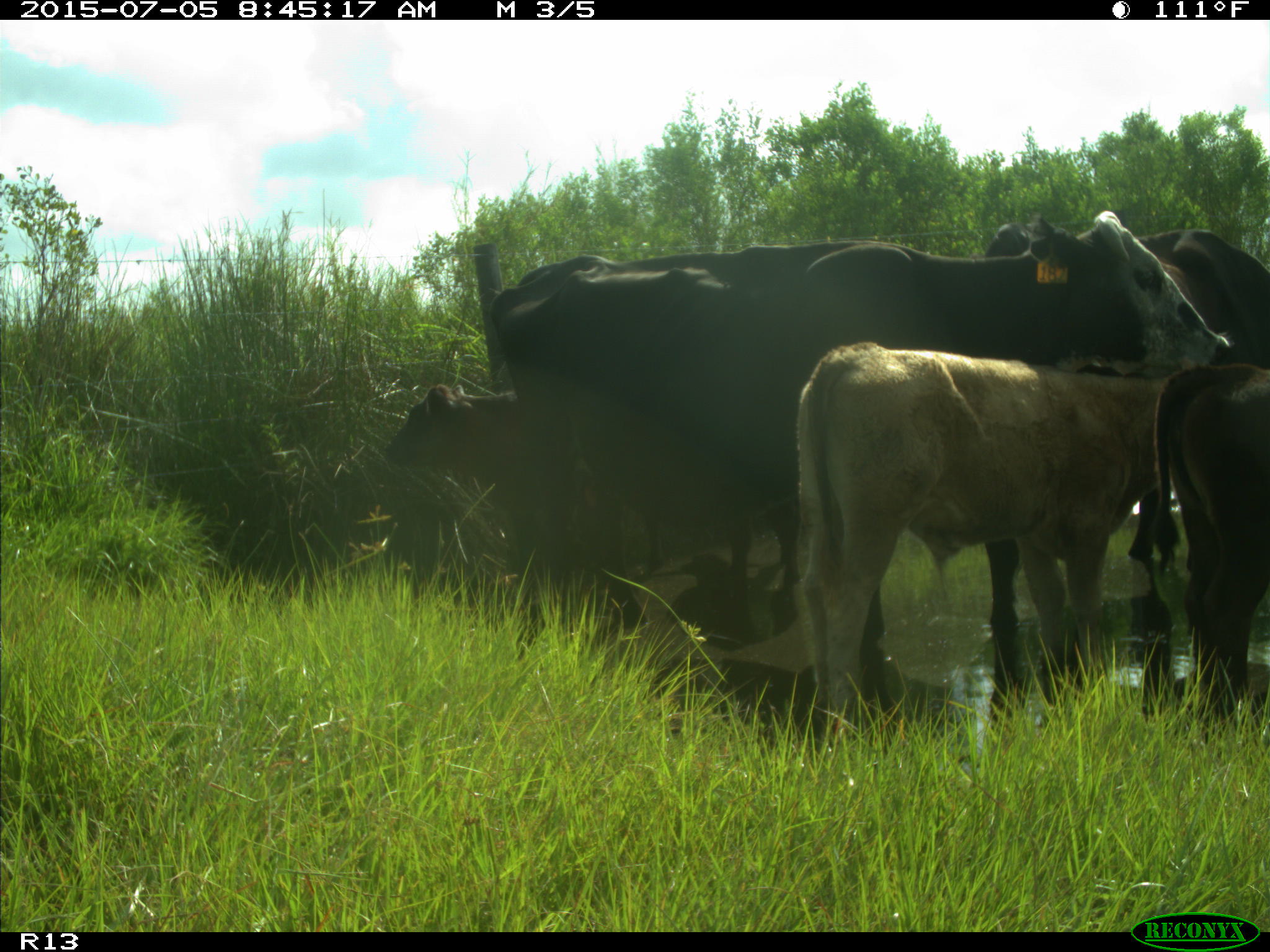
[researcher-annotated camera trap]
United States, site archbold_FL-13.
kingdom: Animalia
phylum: Chordata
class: Mammalia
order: Artiodactyla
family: Bovidae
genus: Bos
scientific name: Bos taurus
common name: domestic cow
Bos taurus (domestic cow).